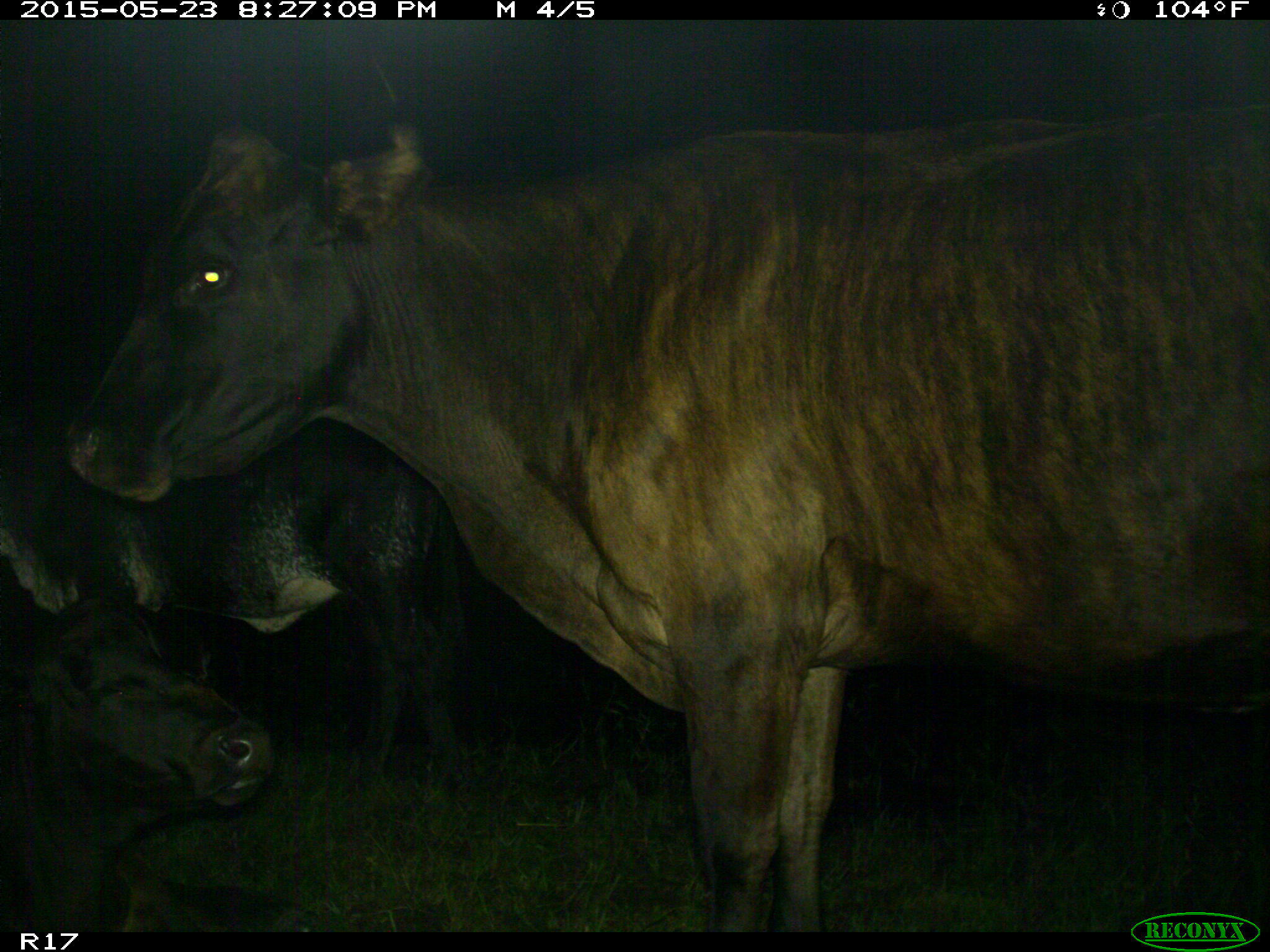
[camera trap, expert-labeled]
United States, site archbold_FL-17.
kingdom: Animalia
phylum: Chordata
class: Mammalia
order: Artiodactyla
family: Bovidae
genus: Bos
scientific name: Bos taurus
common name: domestic cow